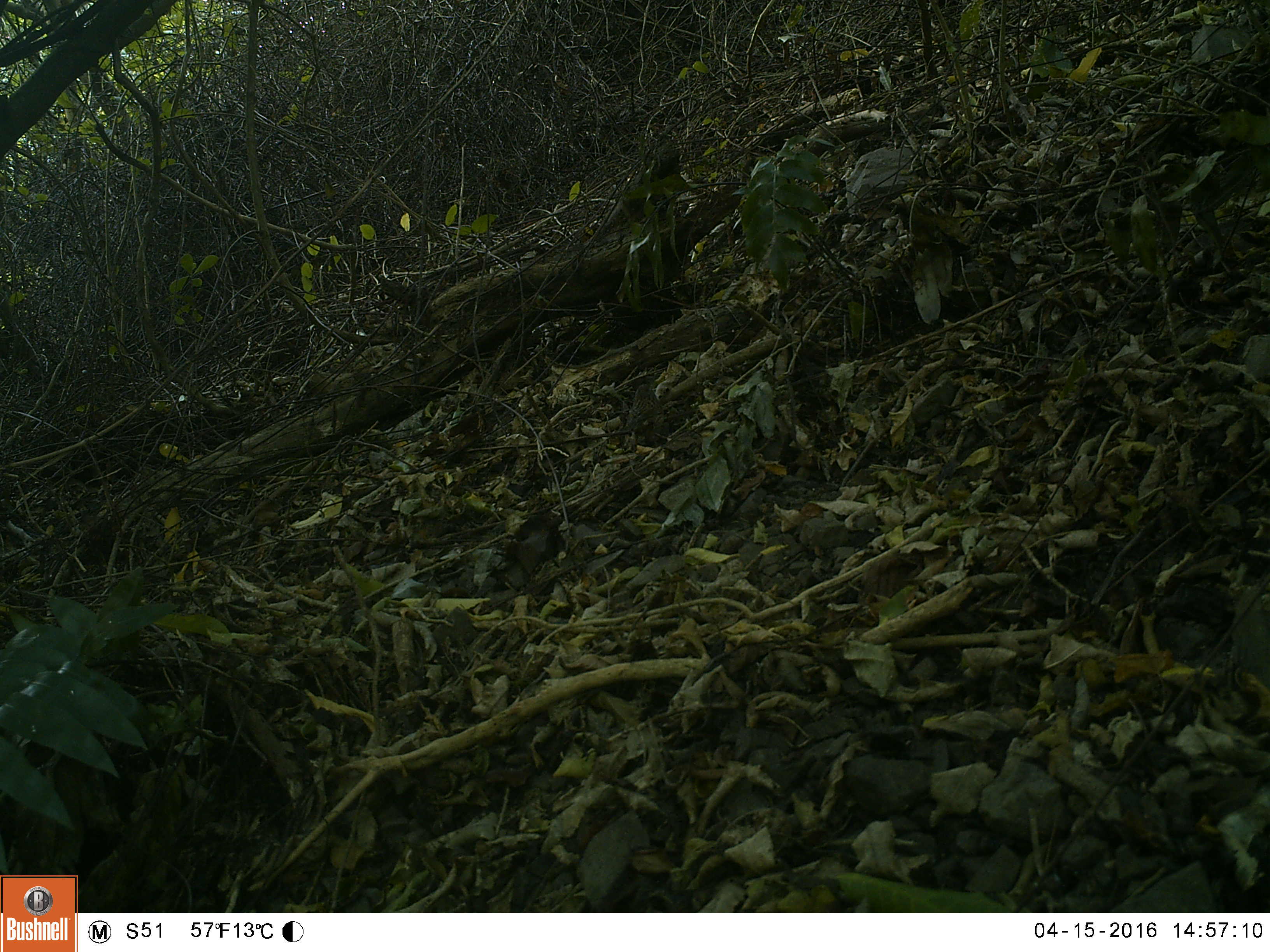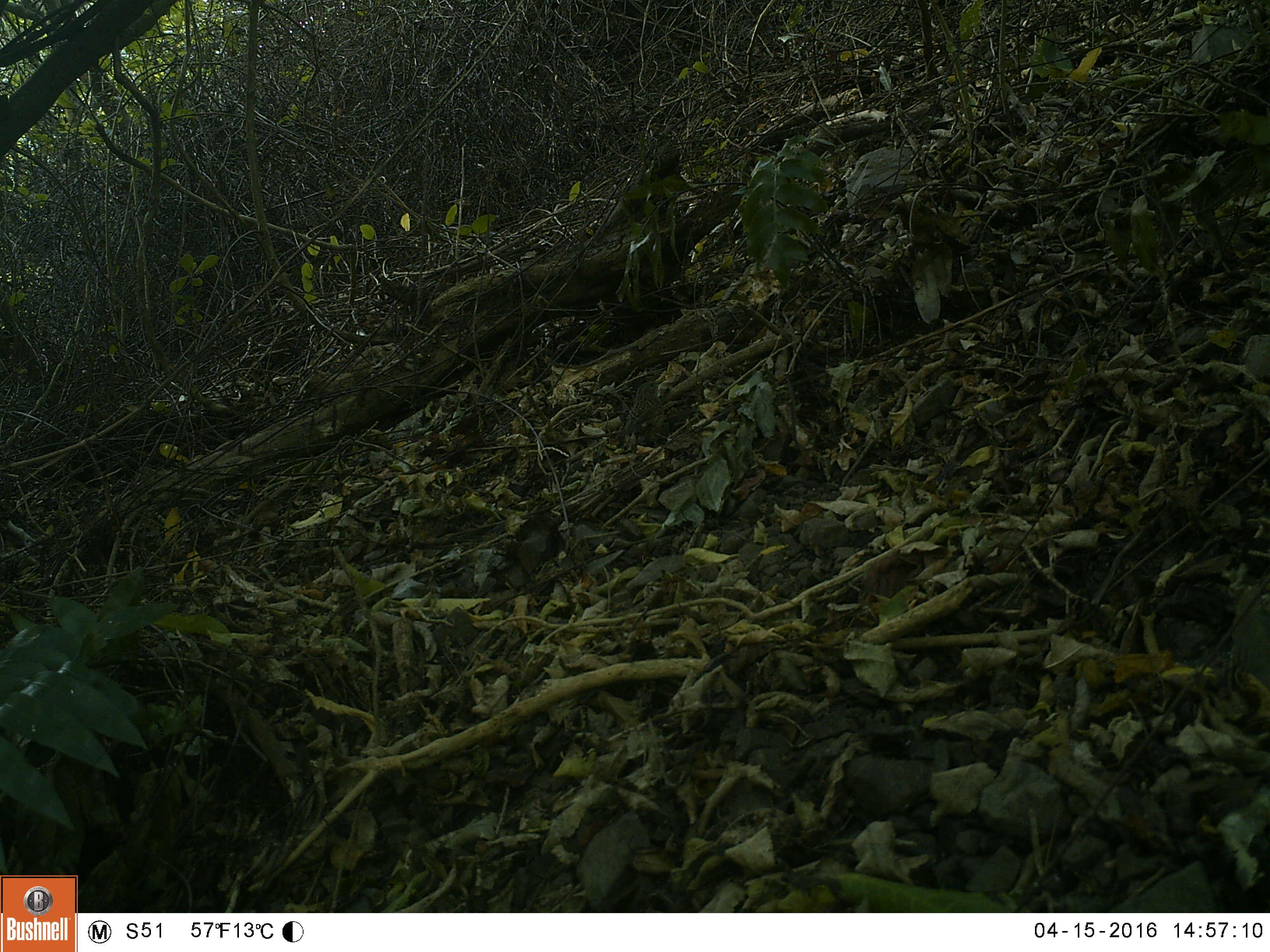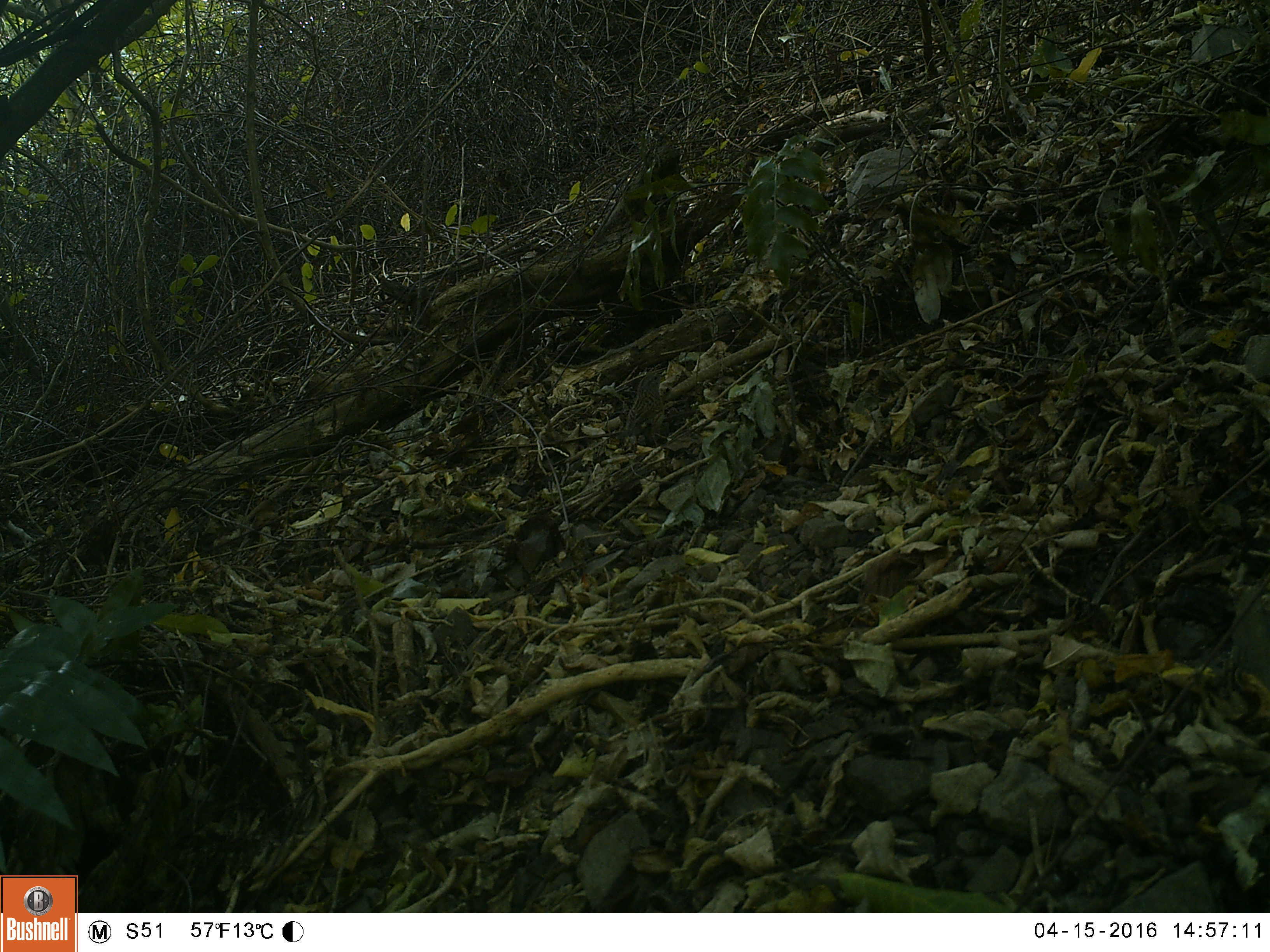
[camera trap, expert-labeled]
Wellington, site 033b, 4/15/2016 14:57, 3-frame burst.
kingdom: Animalia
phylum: Chordata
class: Aves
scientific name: Aves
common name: bird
Bird (Aves).